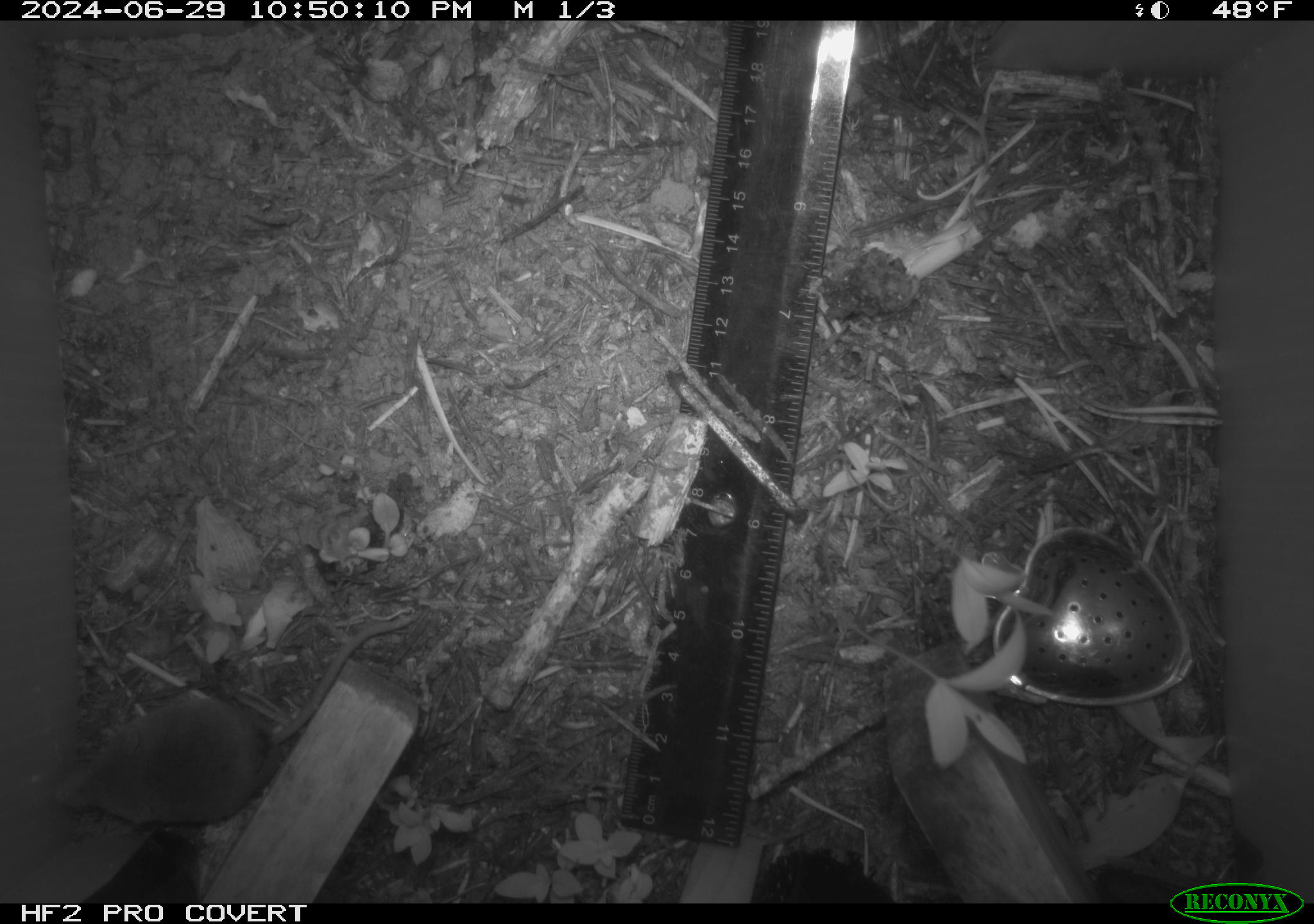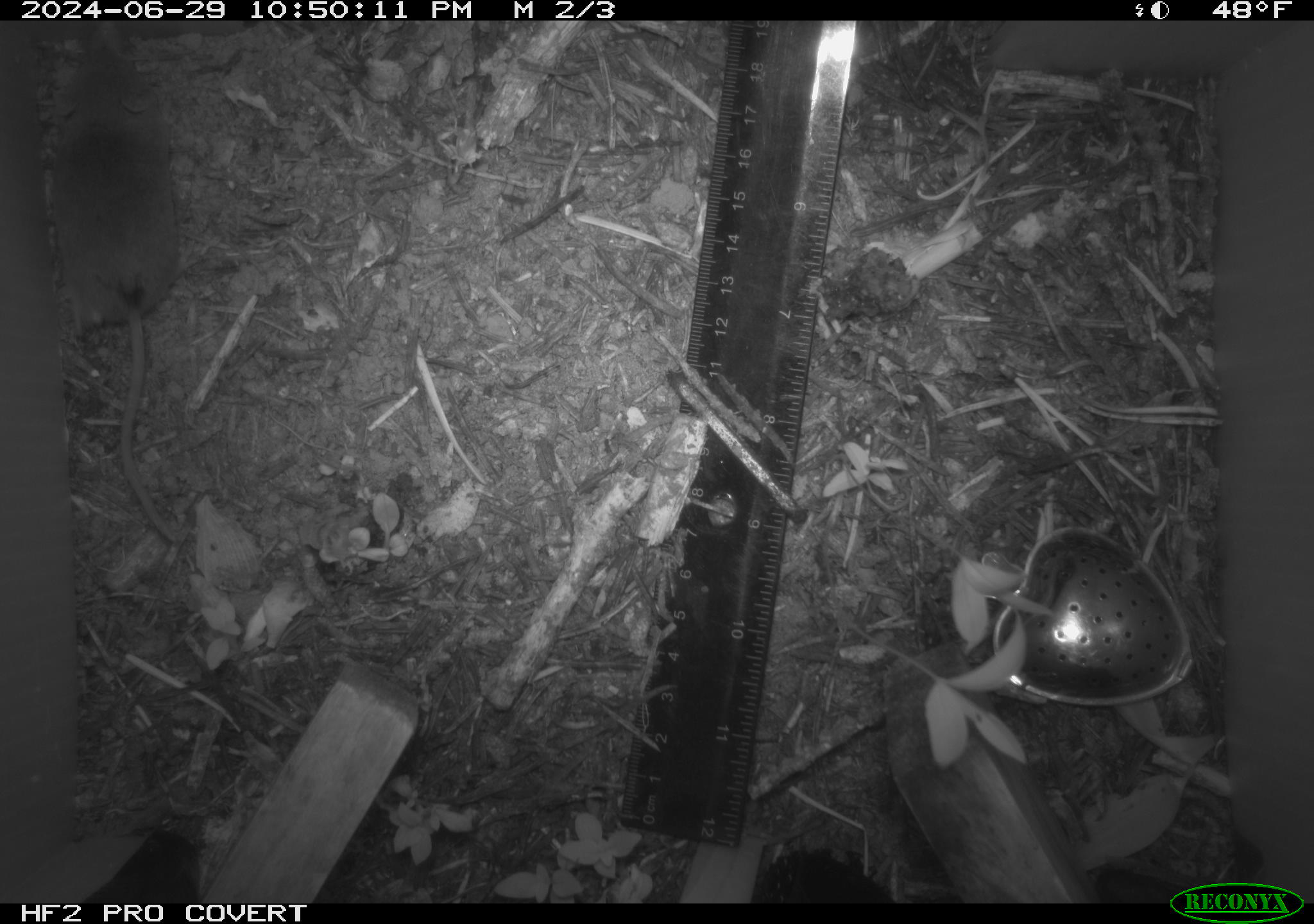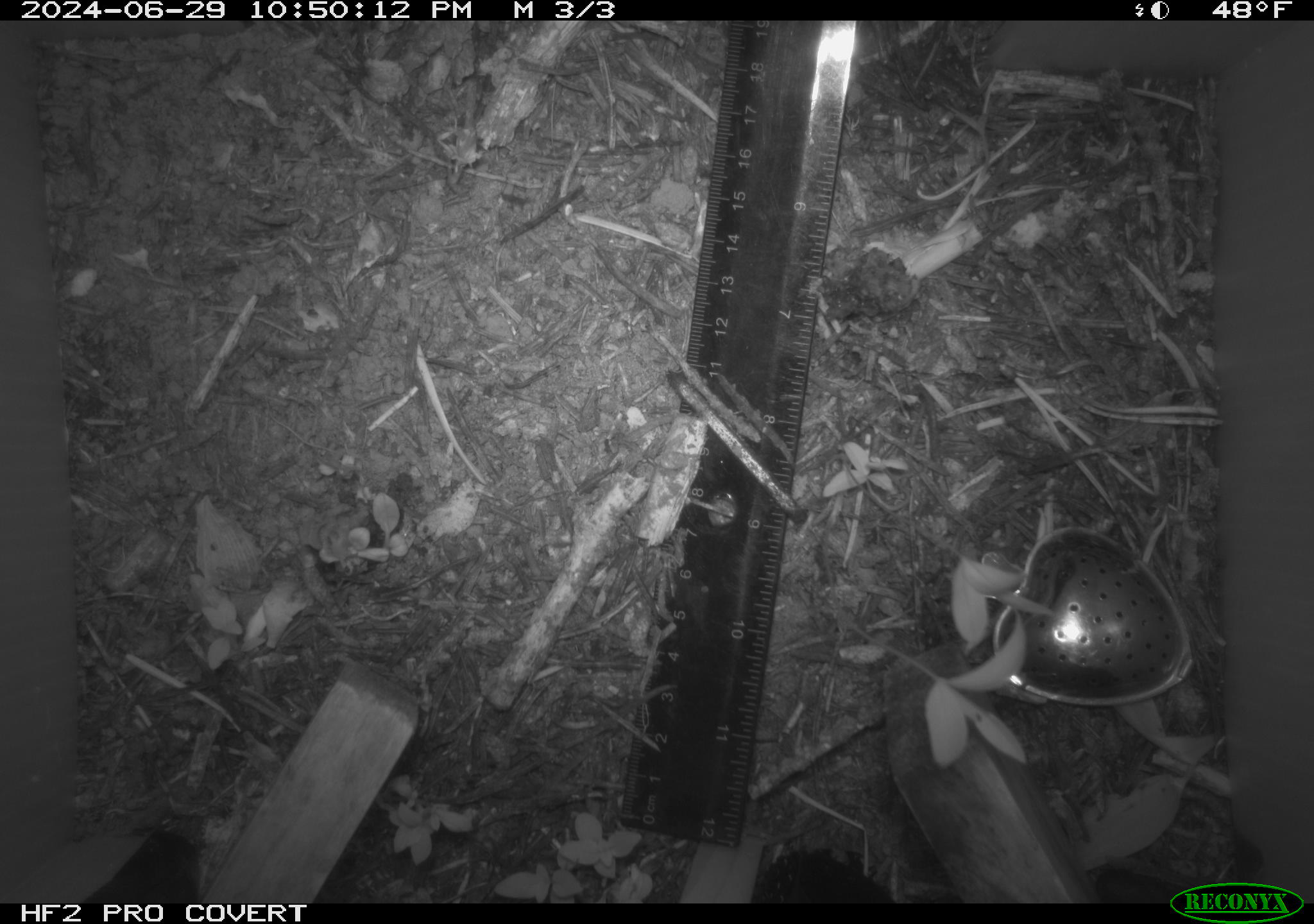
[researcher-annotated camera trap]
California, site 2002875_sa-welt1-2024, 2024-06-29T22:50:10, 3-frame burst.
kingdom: Animalia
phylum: Chordata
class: Mammalia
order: Eulipotyphla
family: Soricidae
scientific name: Soricidae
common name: shrews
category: soricidae family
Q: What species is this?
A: Soricidae family (shrews) (Soricidae).